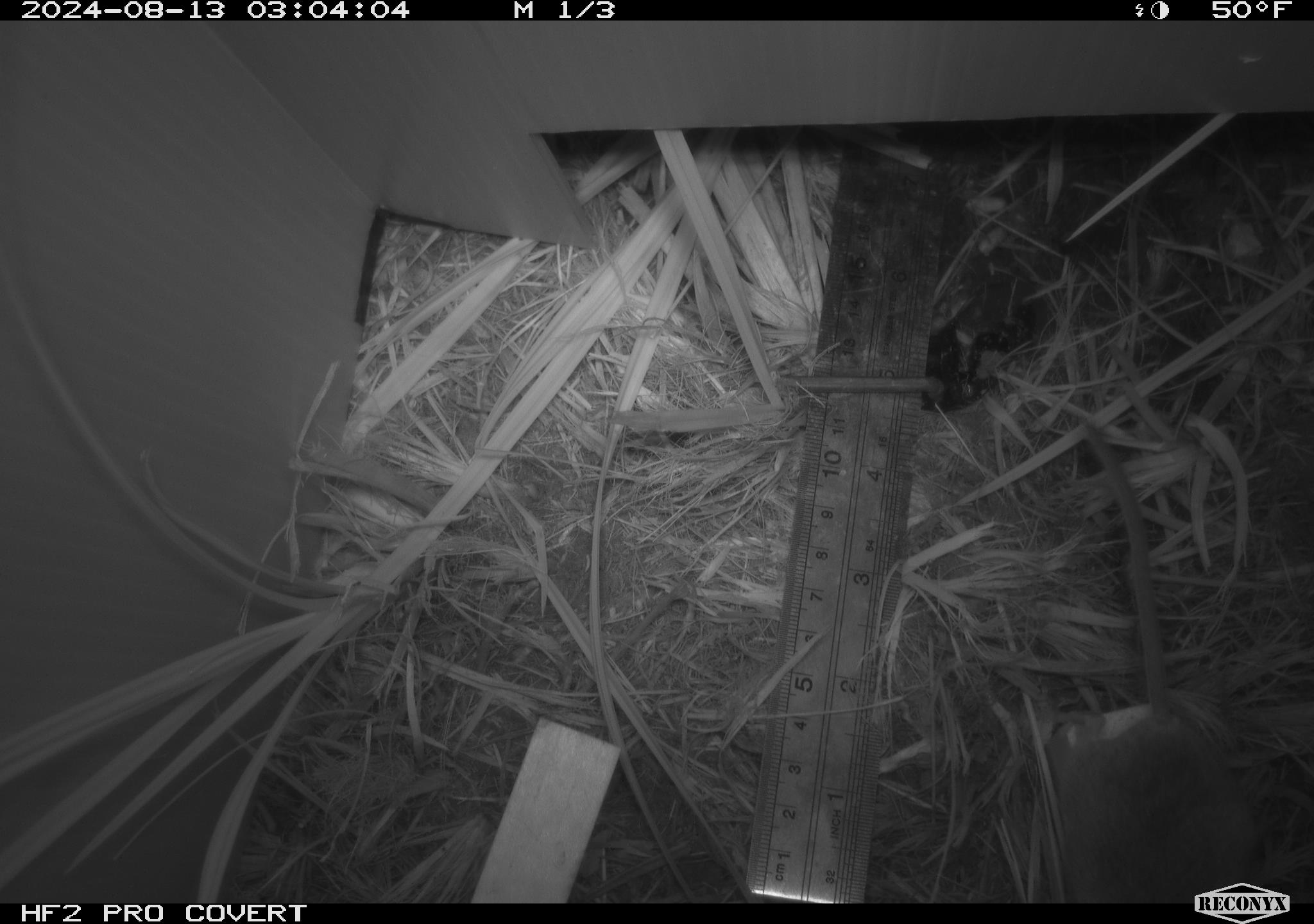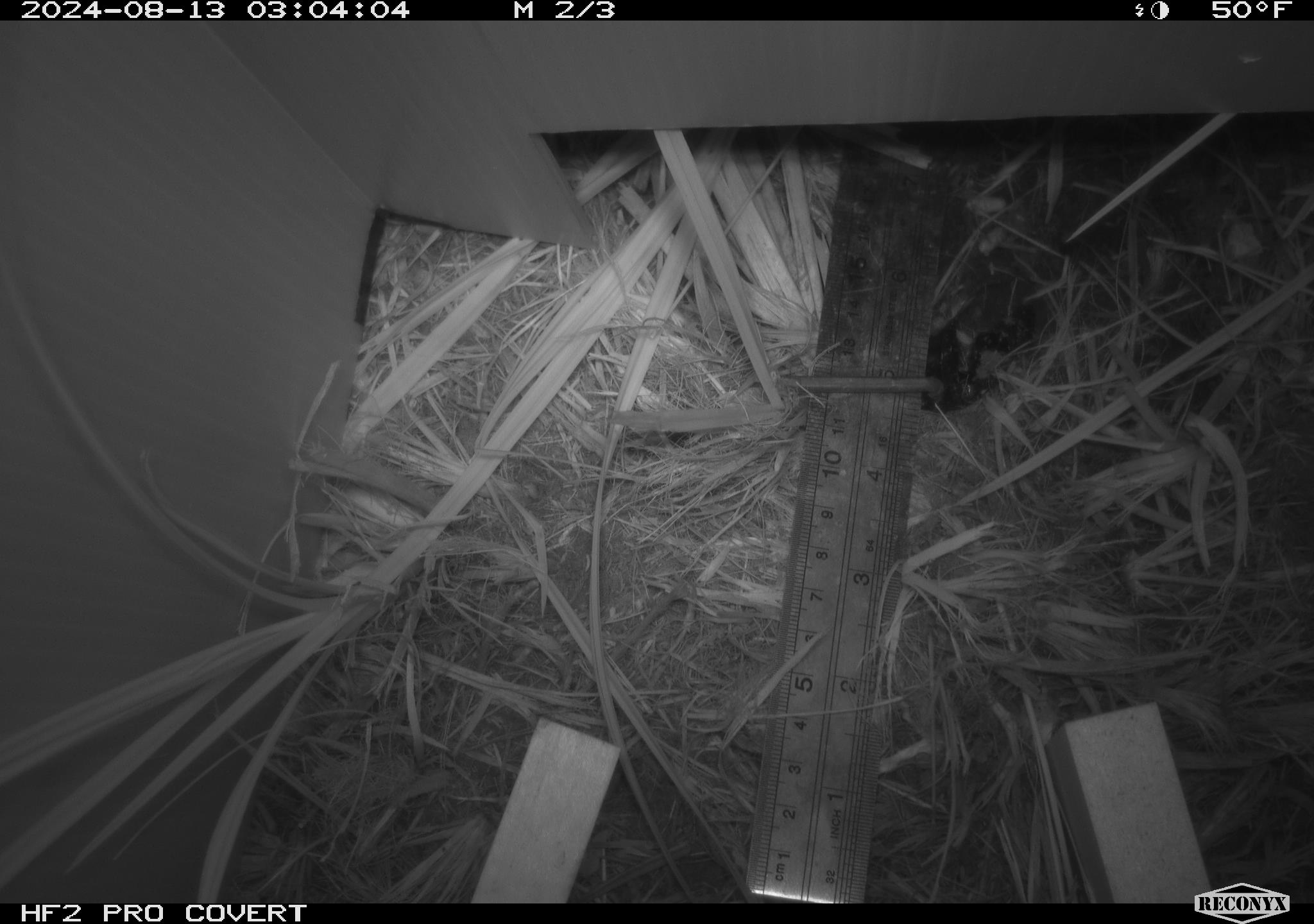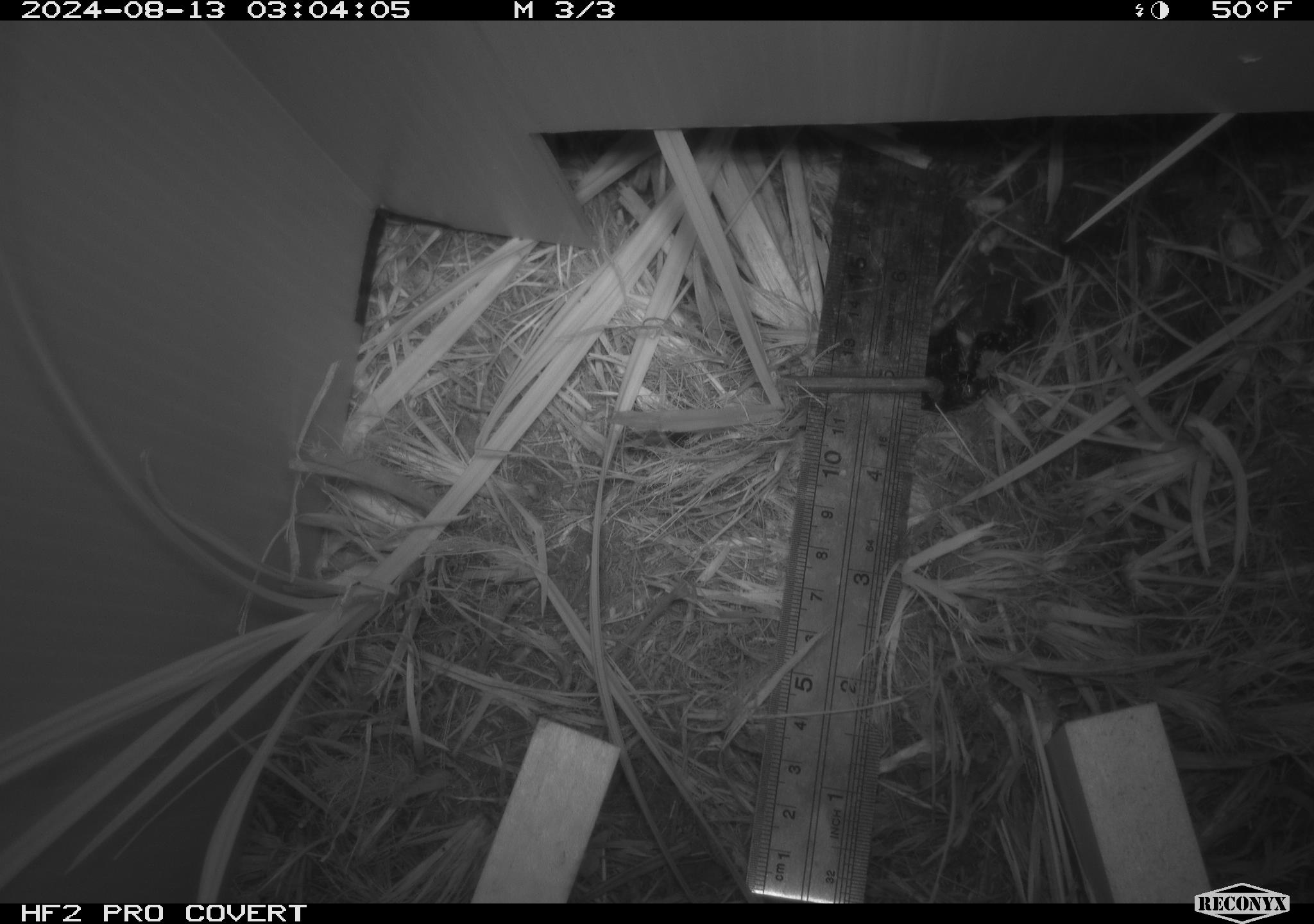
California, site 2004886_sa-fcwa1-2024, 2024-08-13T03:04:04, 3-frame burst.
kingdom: Animalia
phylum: Chordata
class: Mammalia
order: Rodentia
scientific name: Rodentia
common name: mouse species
Mouse species (Rodentia).